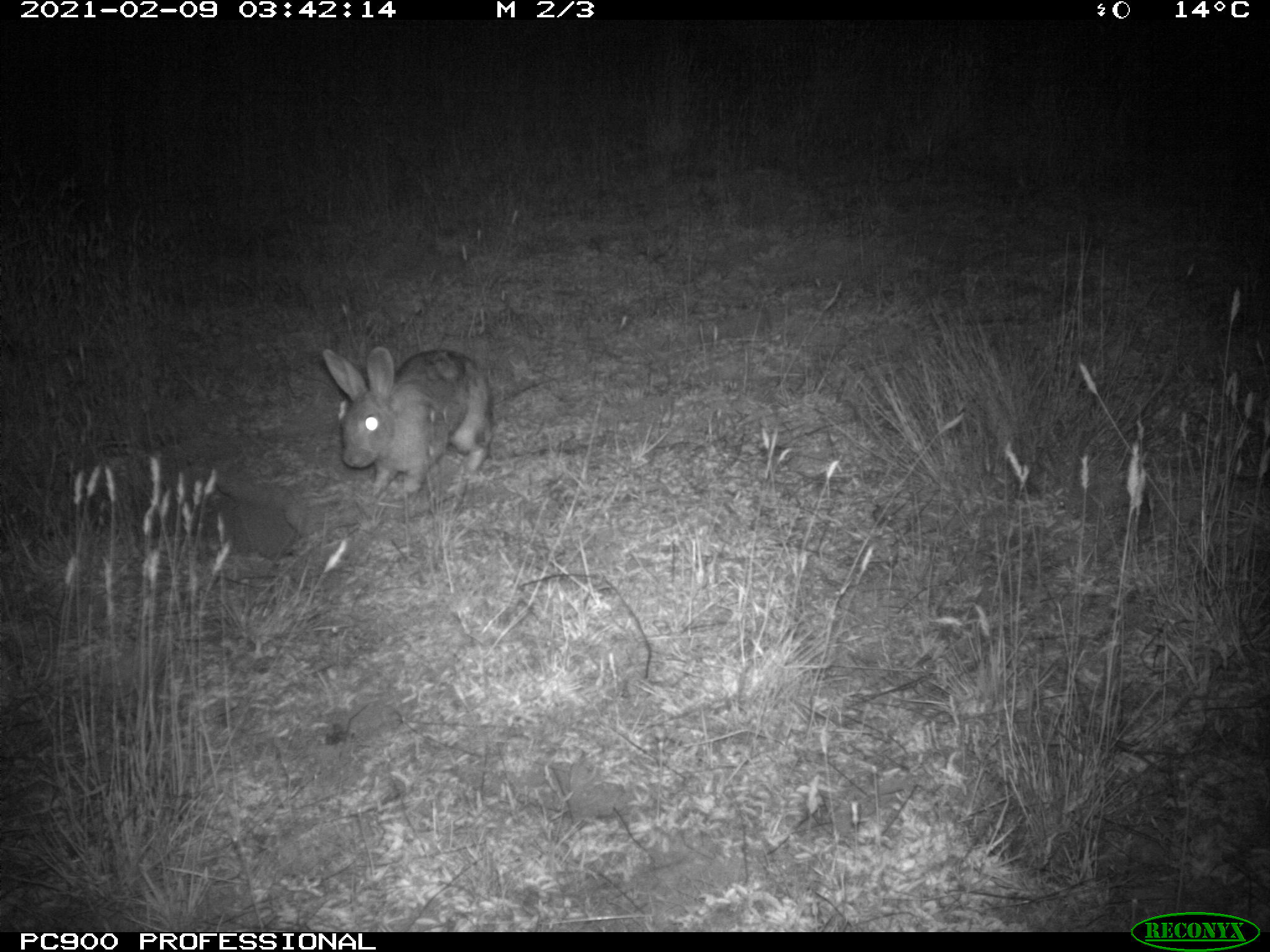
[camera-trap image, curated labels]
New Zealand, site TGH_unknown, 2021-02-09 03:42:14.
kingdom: Animalia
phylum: Chordata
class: Mammalia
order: Lagomorpha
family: Leporidae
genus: Oryctolagus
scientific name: Oryctolagus cuniculus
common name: european rabbit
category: rabbit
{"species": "rabbit (european rabbit) (Oryctolagus cuniculus)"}